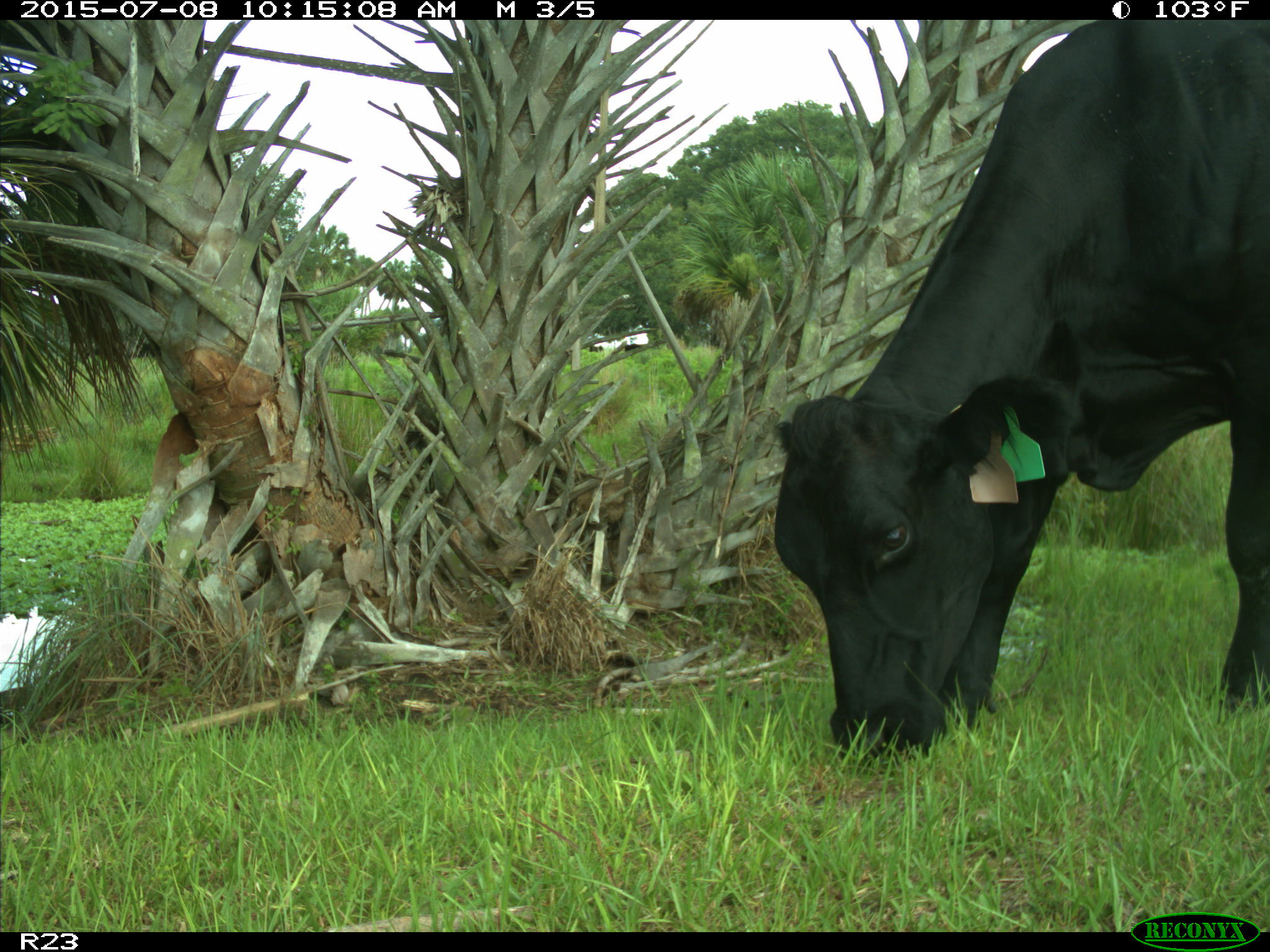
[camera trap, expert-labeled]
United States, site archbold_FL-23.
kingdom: Animalia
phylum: Chordata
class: Mammalia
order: Artiodactyla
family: Bovidae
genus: Bos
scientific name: Bos taurus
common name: domestic cow